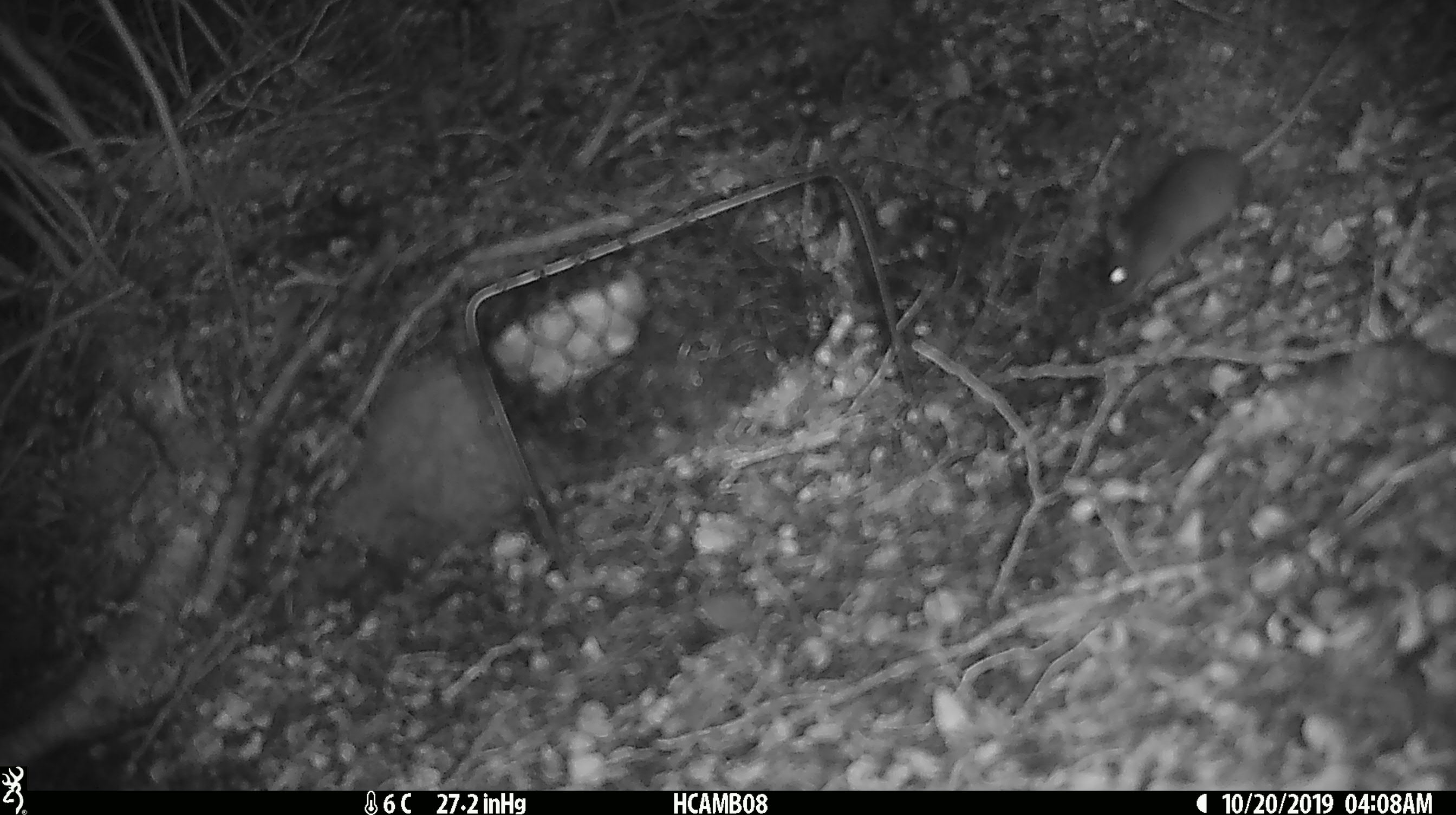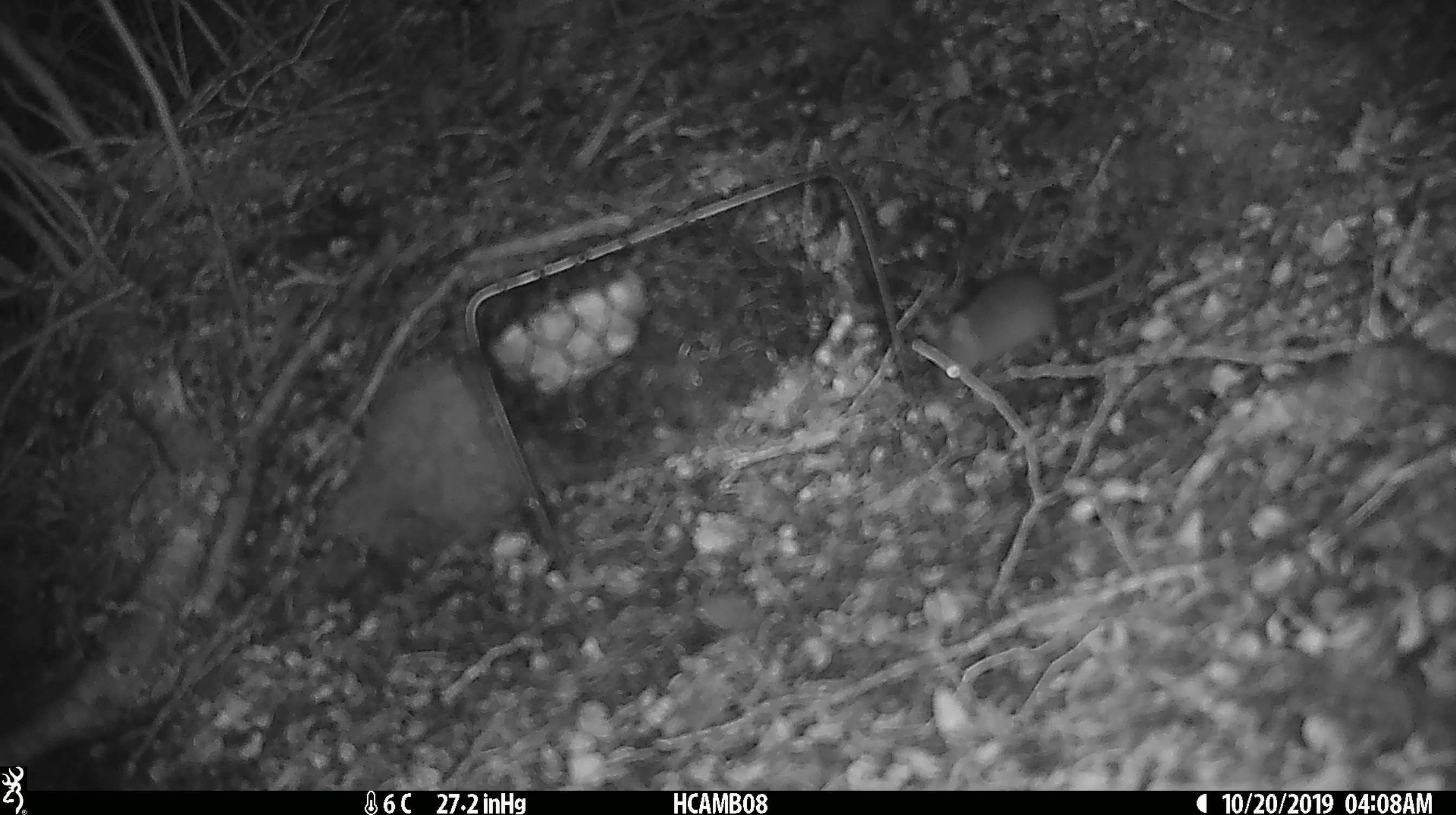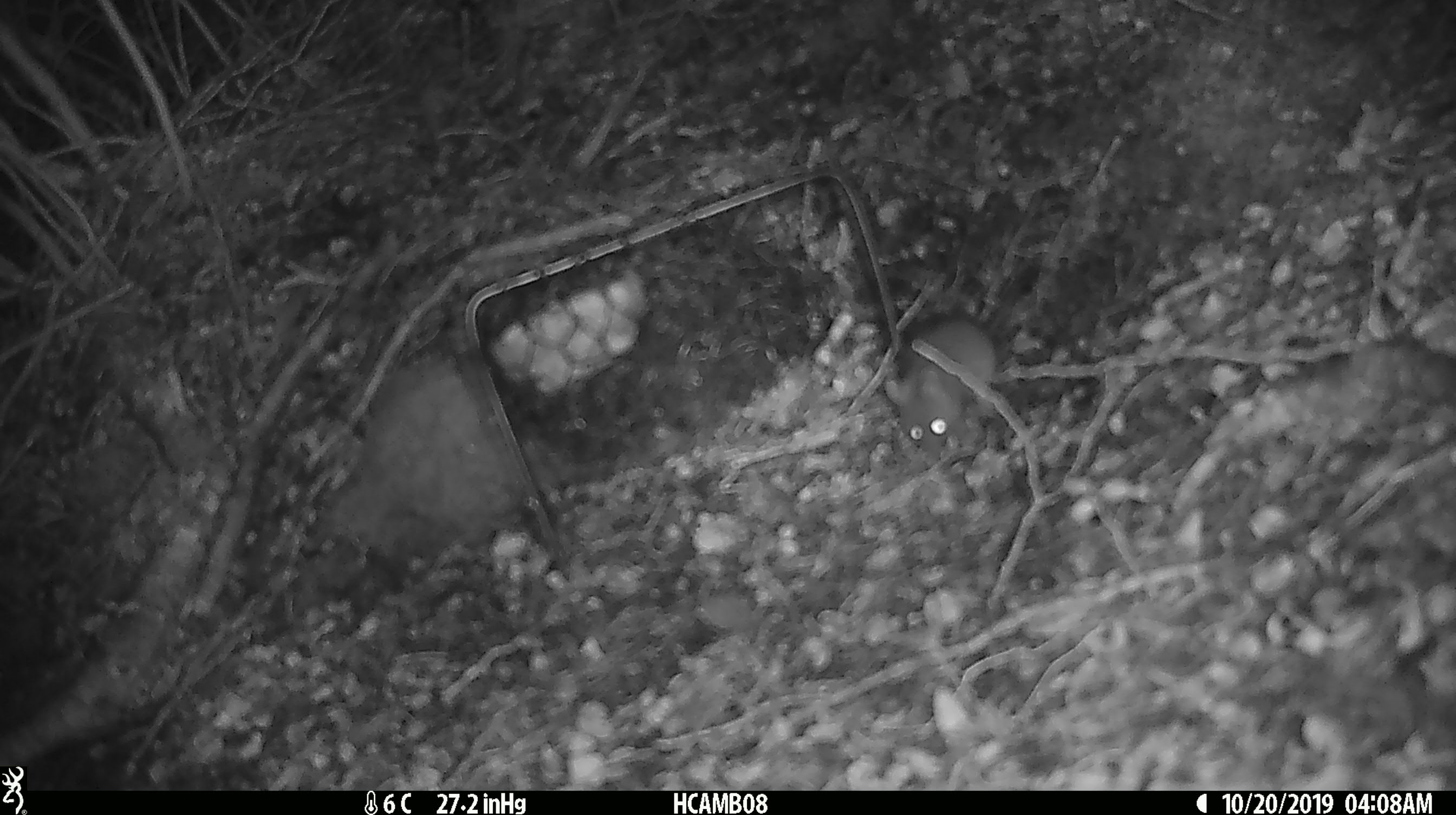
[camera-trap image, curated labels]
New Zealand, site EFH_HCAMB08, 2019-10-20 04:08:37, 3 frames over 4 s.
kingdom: Animalia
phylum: Chordata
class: Mammalia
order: Rodentia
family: Muridae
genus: Mus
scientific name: Mus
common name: mouse